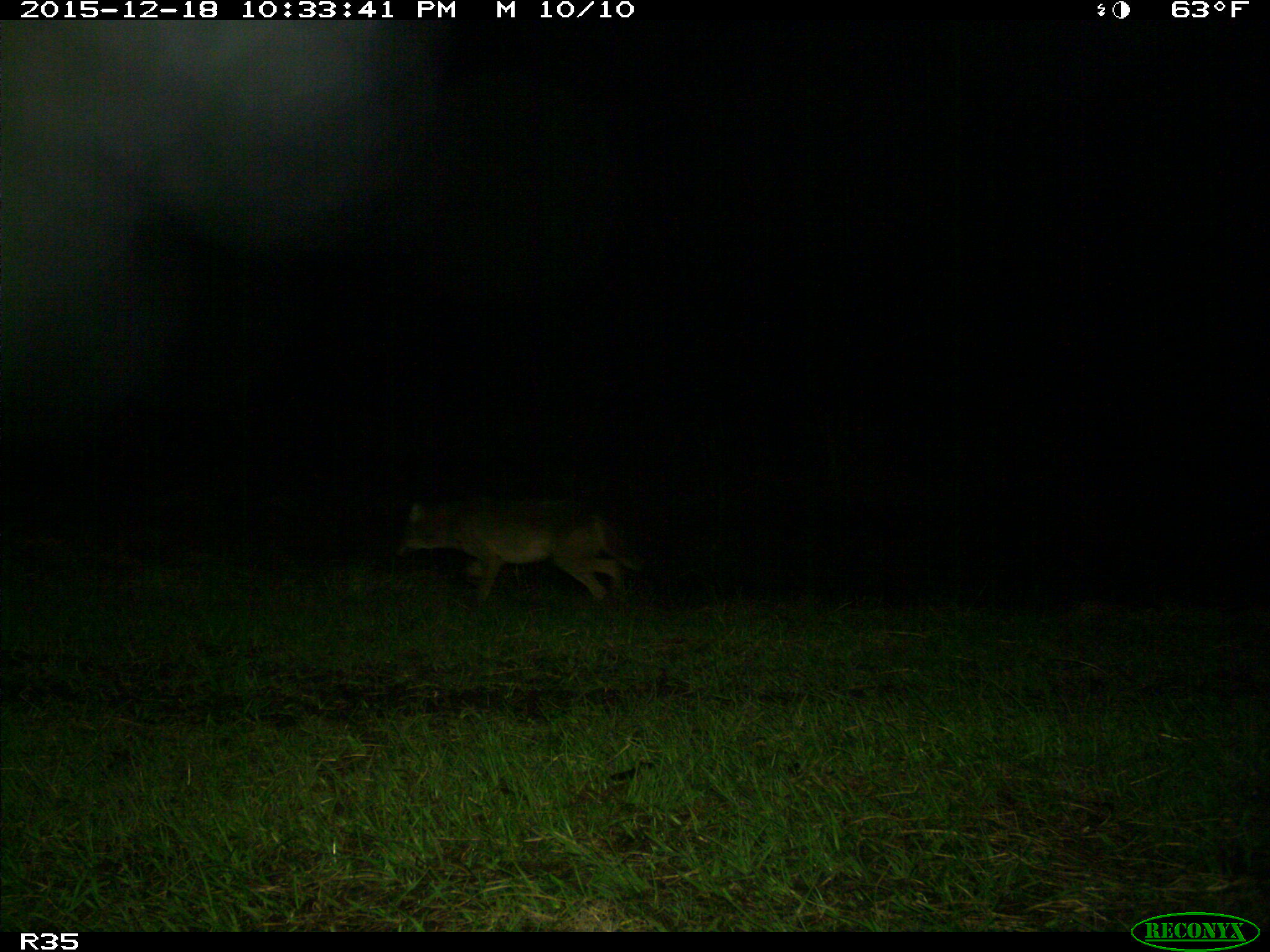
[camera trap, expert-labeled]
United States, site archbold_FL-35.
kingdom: Animalia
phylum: Chordata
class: Mammalia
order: Carnivora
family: Canidae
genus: Canis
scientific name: Canis latrans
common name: coyote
Canis latrans (coyote).